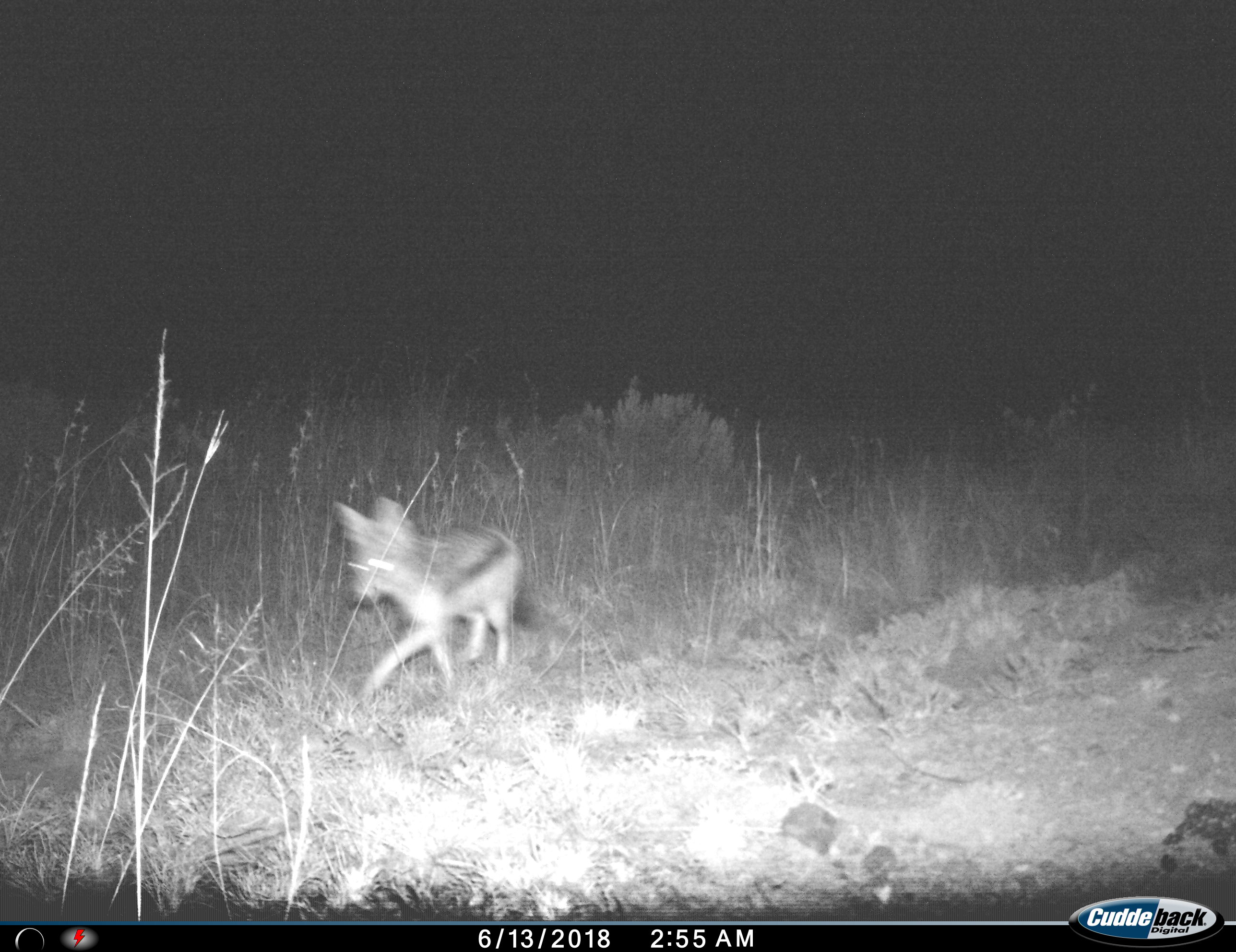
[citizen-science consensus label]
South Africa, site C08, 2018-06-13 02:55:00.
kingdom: Animalia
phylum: Chordata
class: Mammalia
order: Carnivora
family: Canidae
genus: Lupulella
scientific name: Lupulella mesomelas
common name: black-backed jackal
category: jackalblackbacked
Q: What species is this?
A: Jackalblackbacked (black-backed jackal) (Lupulella mesomelas).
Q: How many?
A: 1.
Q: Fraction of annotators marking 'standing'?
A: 0%.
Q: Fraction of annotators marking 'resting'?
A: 0%.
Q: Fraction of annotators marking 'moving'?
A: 100%.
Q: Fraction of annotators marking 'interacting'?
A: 0%.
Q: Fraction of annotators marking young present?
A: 0%.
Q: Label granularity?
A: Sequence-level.